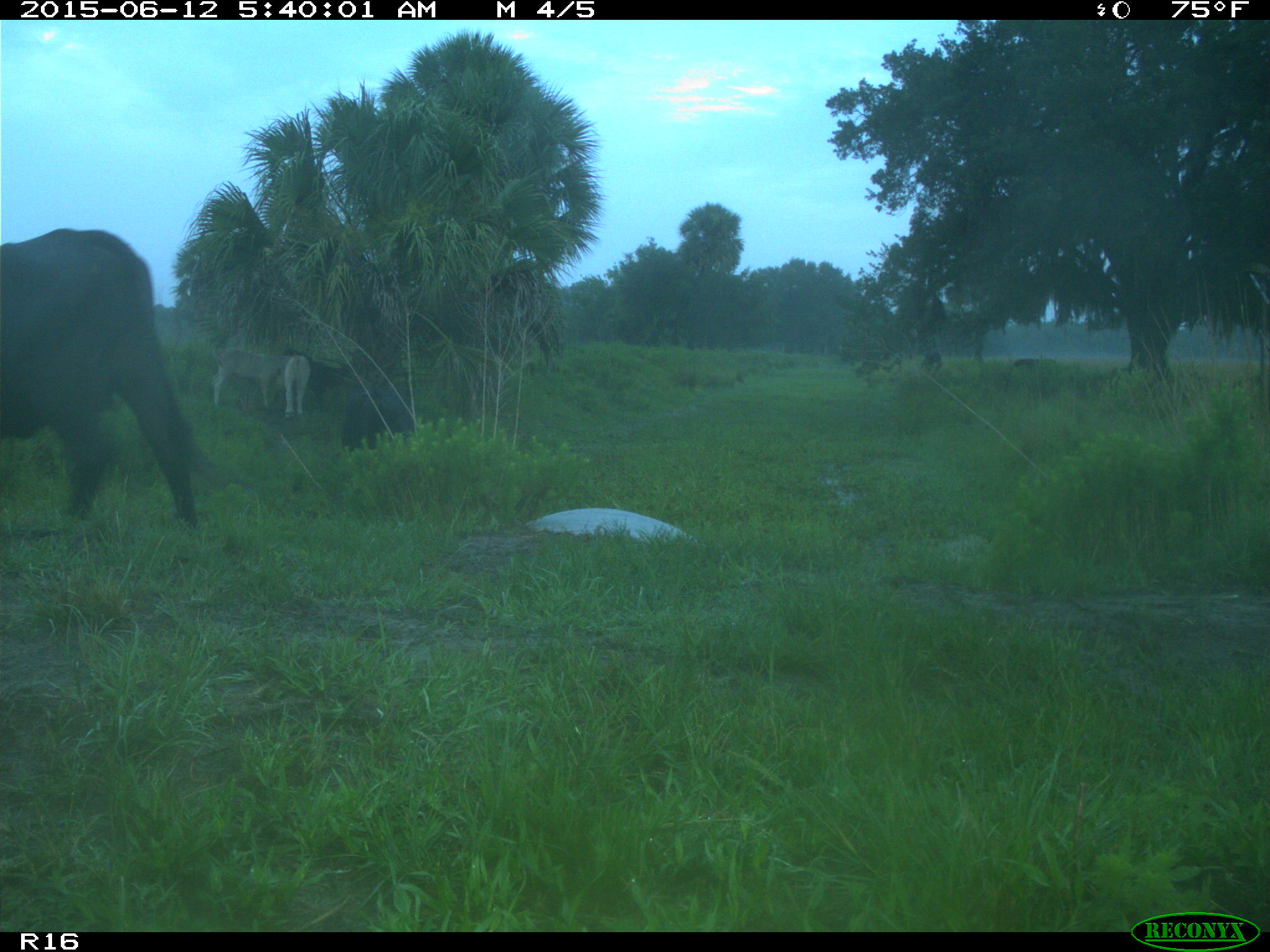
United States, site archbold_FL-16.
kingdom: Animalia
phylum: Chordata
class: Mammalia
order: Artiodactyla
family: Bovidae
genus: Bos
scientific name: Bos taurus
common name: domestic cow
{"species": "Bos taurus (domestic cow)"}